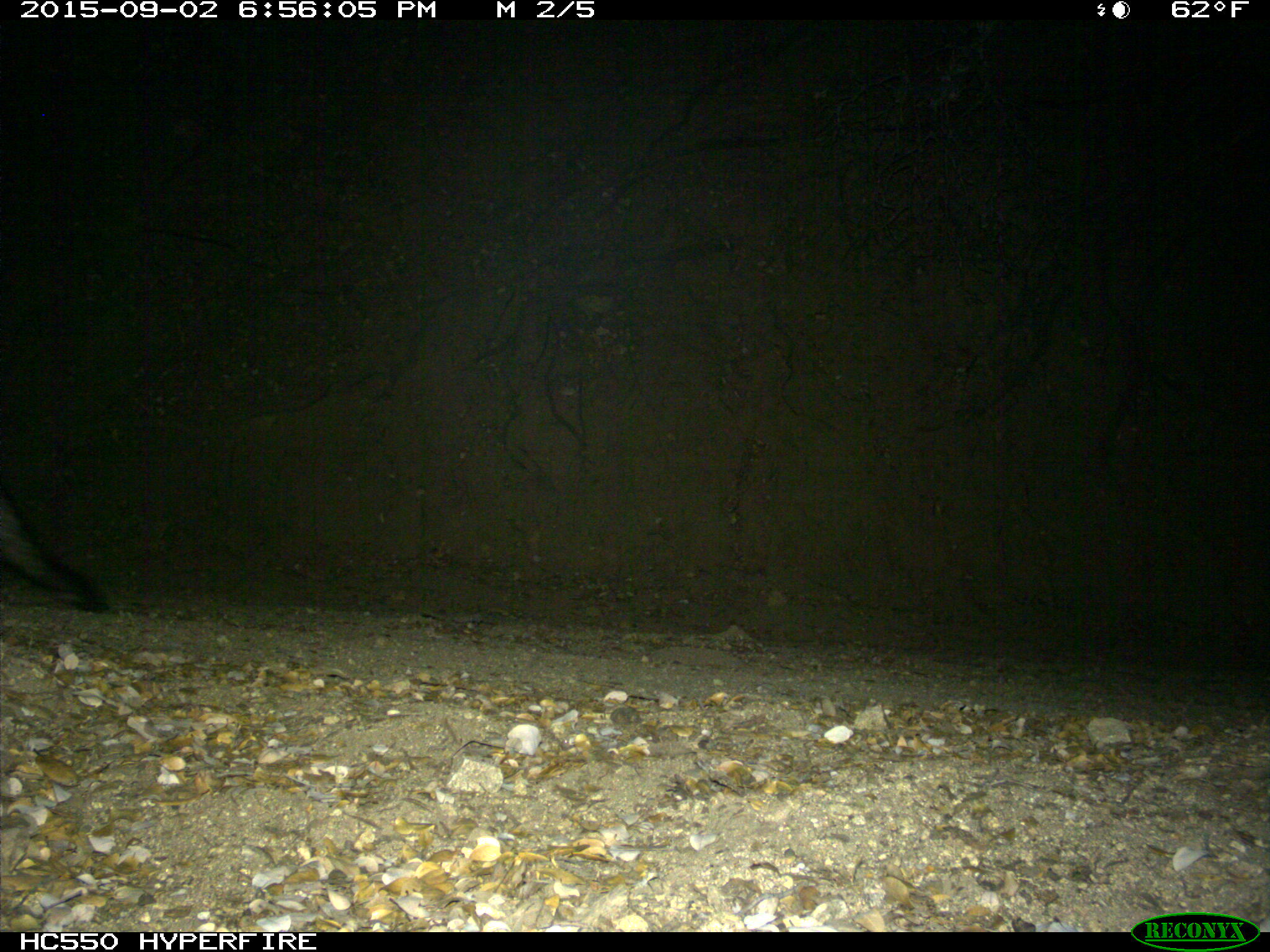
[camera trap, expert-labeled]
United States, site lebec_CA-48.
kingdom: Animalia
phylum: Chordata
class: Mammalia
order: Carnivora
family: Canidae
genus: Urocyon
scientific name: Urocyon cinereoargenteus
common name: gray fox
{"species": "Urocyon cinereoargenteus (gray fox)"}